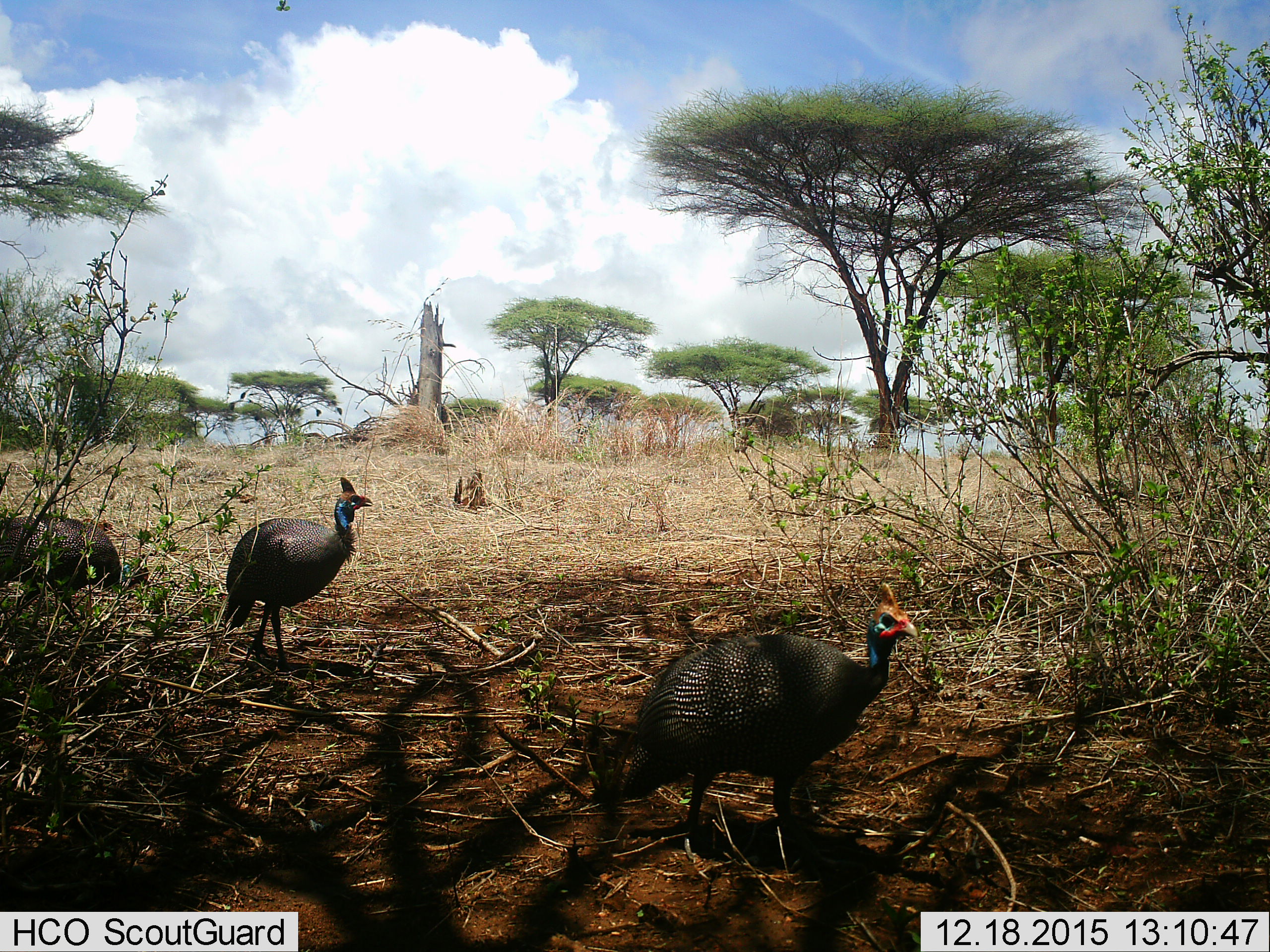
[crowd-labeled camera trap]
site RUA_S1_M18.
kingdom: Animalia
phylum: Chordata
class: Aves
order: Galliformes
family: Numididae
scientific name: Numididae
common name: guineafowl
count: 3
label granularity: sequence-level